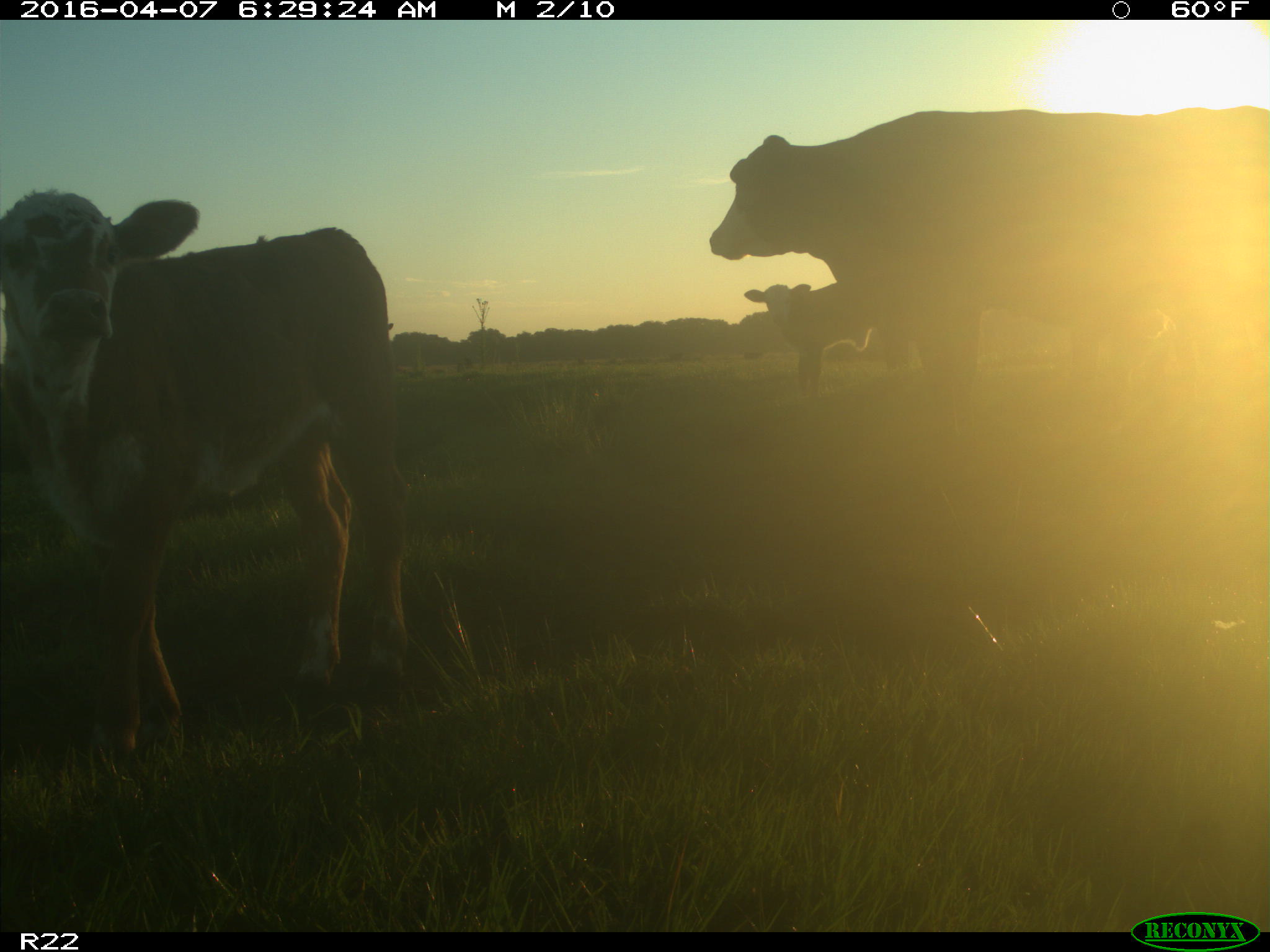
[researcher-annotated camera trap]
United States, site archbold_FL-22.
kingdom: Animalia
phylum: Chordata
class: Mammalia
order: Artiodactyla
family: Bovidae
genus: Bos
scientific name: Bos taurus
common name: domestic cow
Bos taurus (domestic cow).